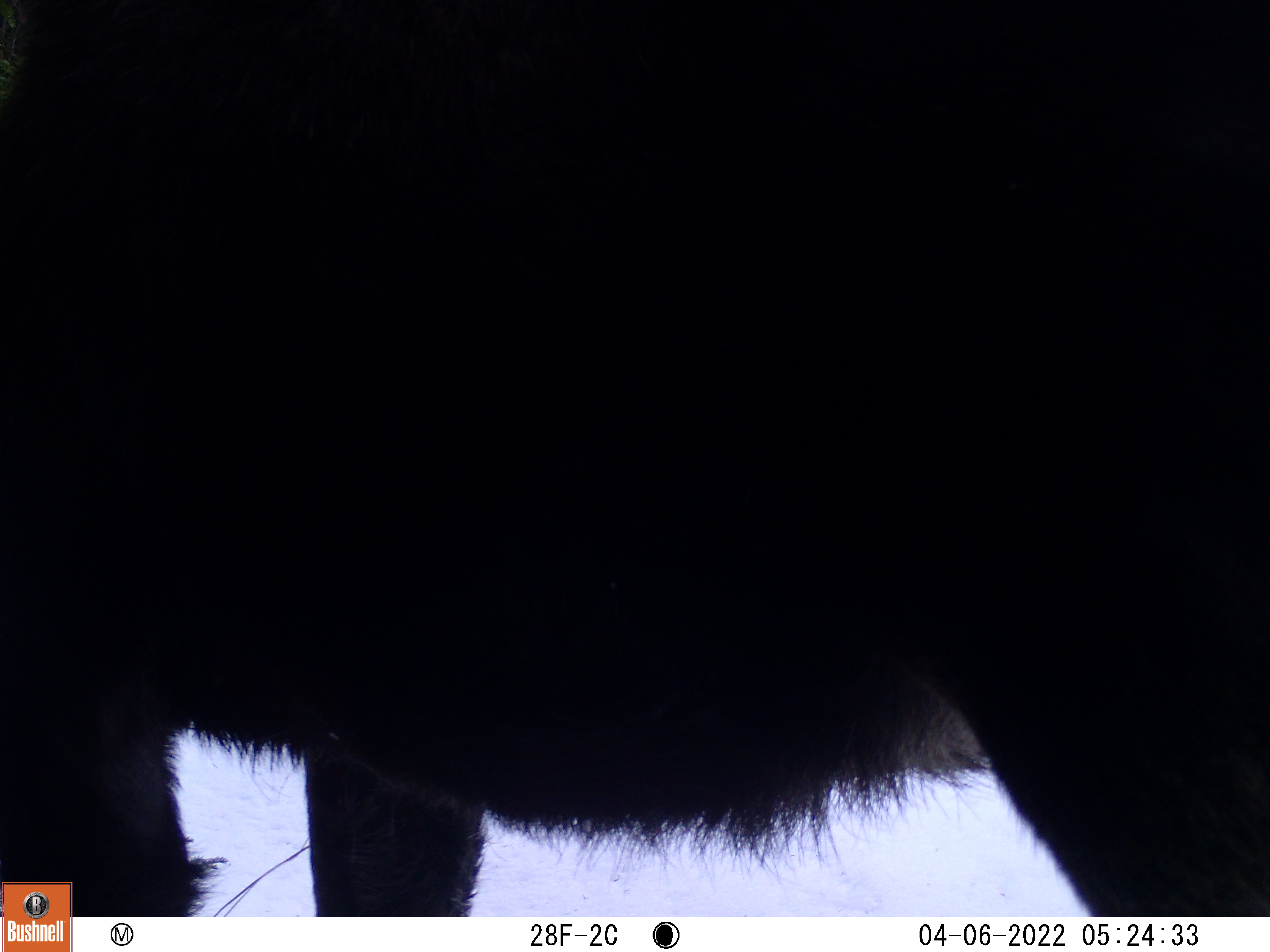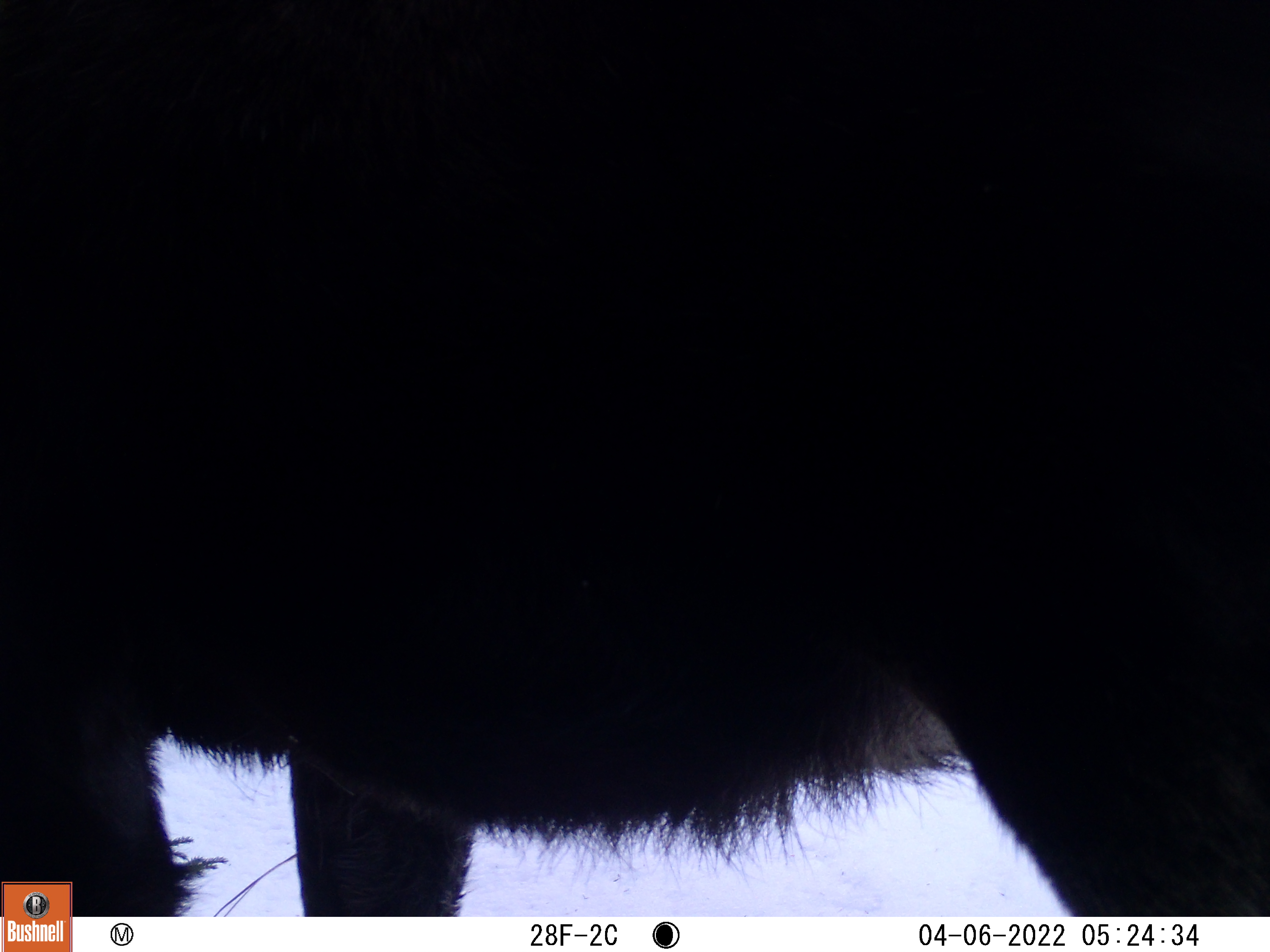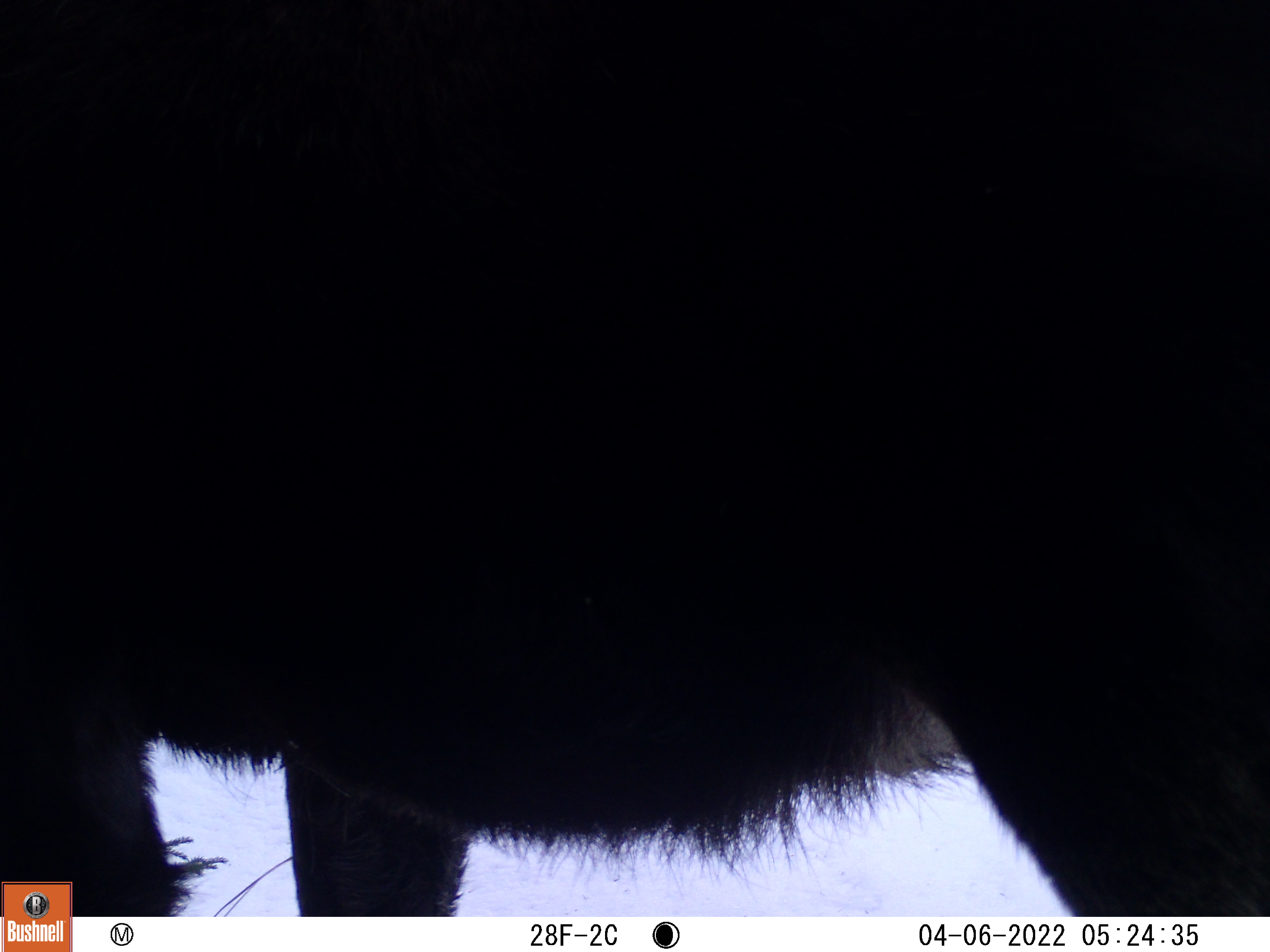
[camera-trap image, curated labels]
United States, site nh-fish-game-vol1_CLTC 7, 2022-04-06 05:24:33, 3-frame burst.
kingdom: Animalia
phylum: Chordata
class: Mammalia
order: Artiodactyla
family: Cervidae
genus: Alces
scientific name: Alces alces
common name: moose